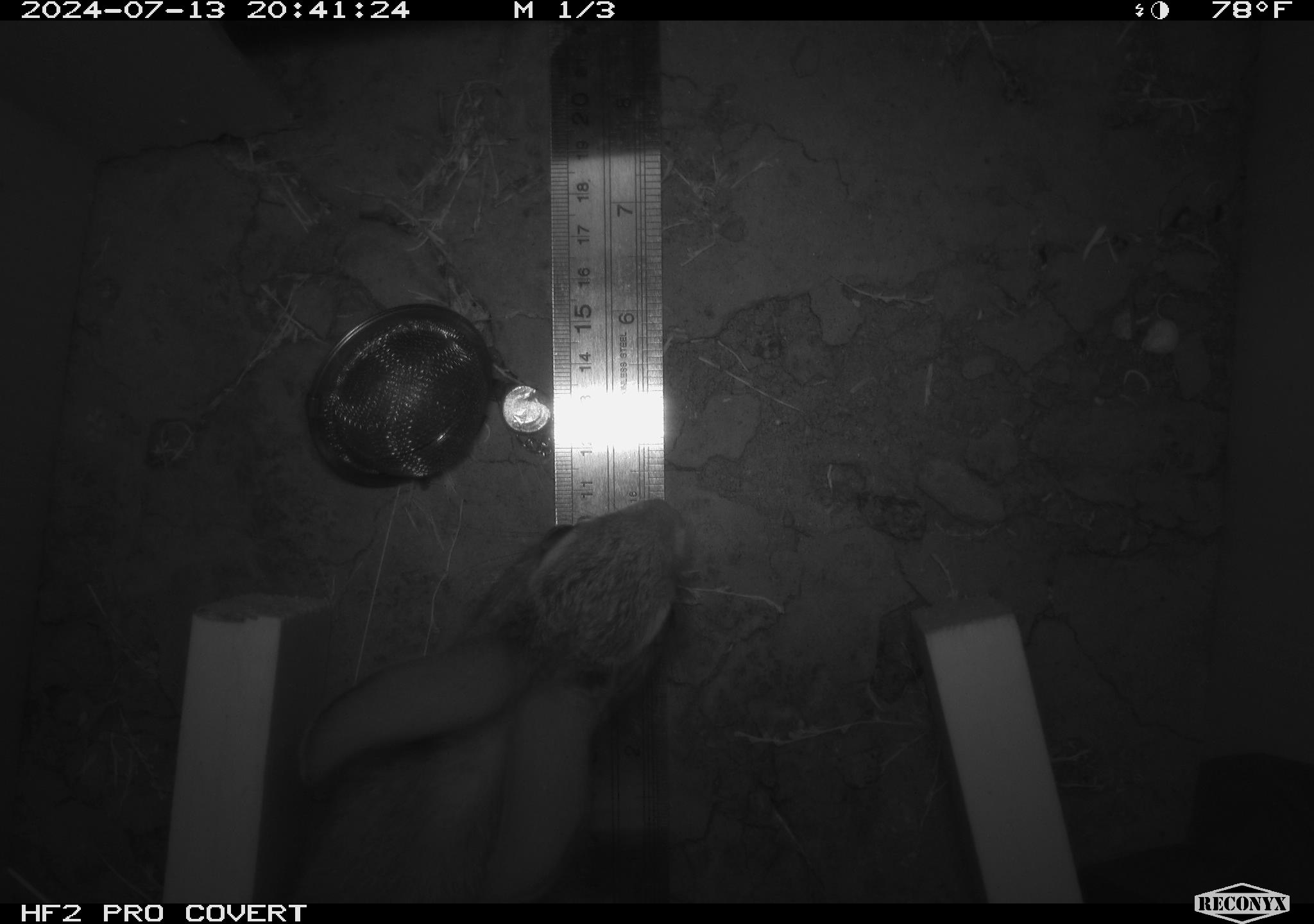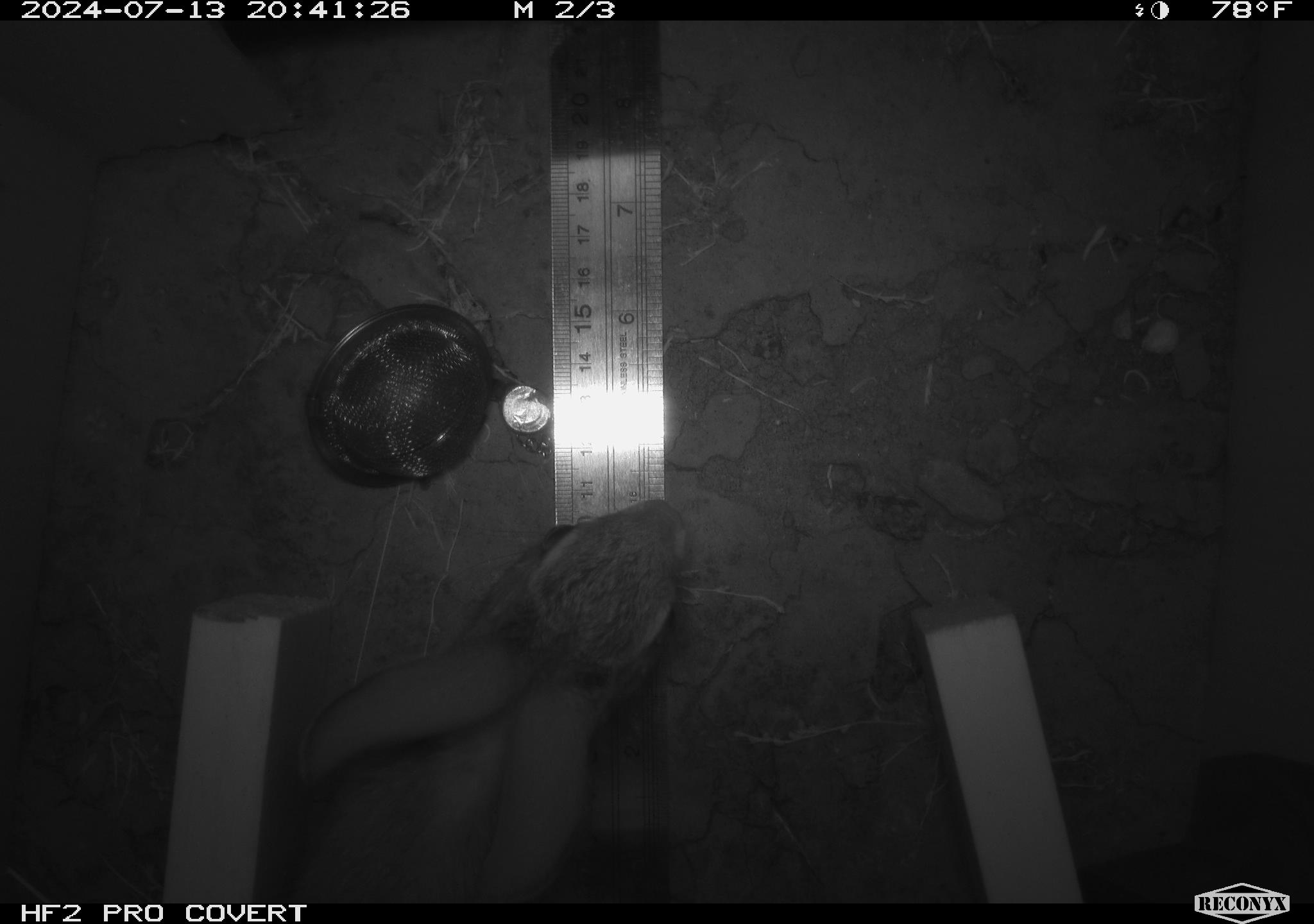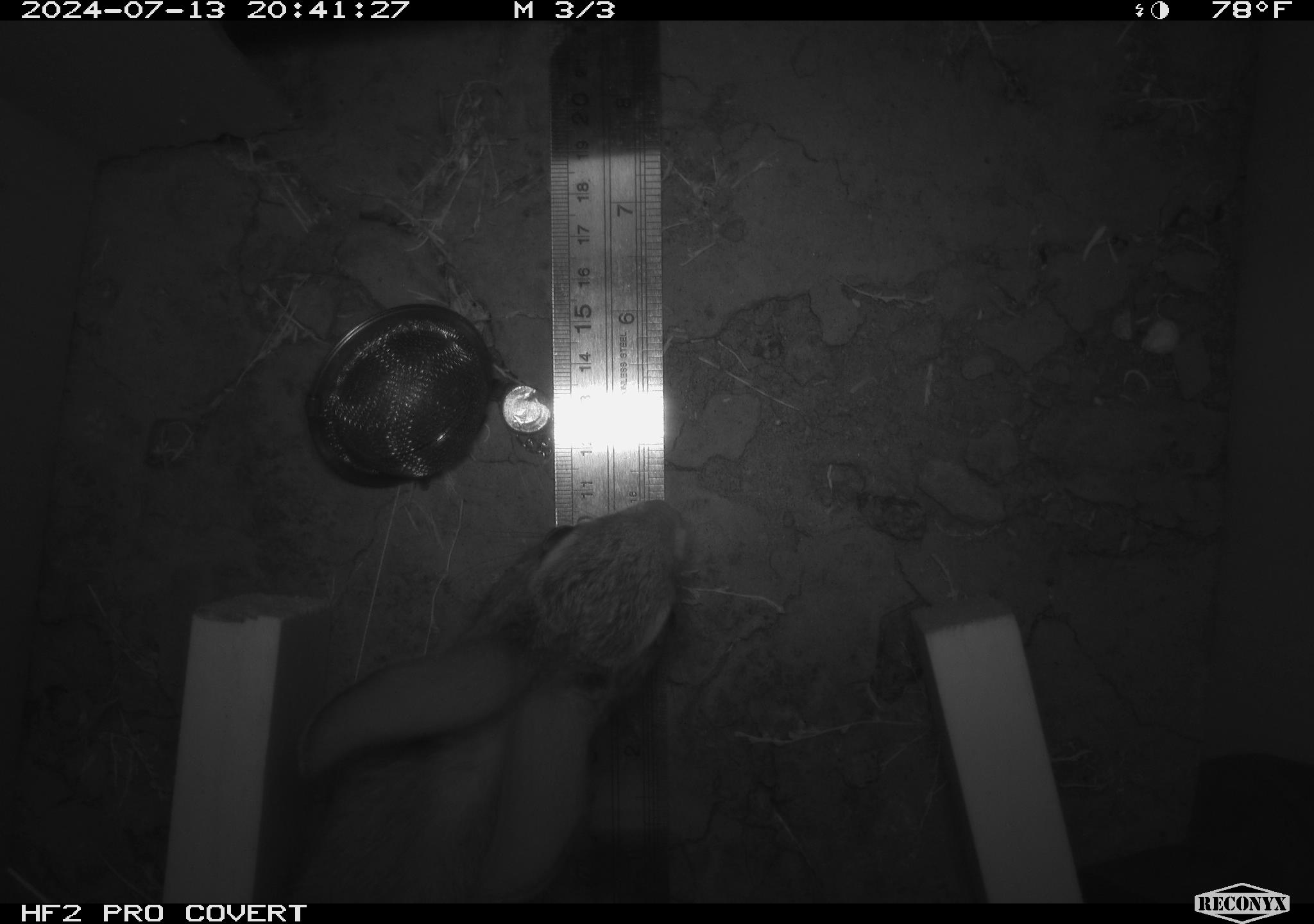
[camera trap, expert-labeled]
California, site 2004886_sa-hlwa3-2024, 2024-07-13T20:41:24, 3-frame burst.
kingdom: Animalia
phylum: Chordata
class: Mammalia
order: Lagomorpha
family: Leporidae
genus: Sylvilagus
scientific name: Sylvilagus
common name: cottontail rabbits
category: sylvilagus species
Sylvilagus species (cottontail rabbits) (Sylvilagus).